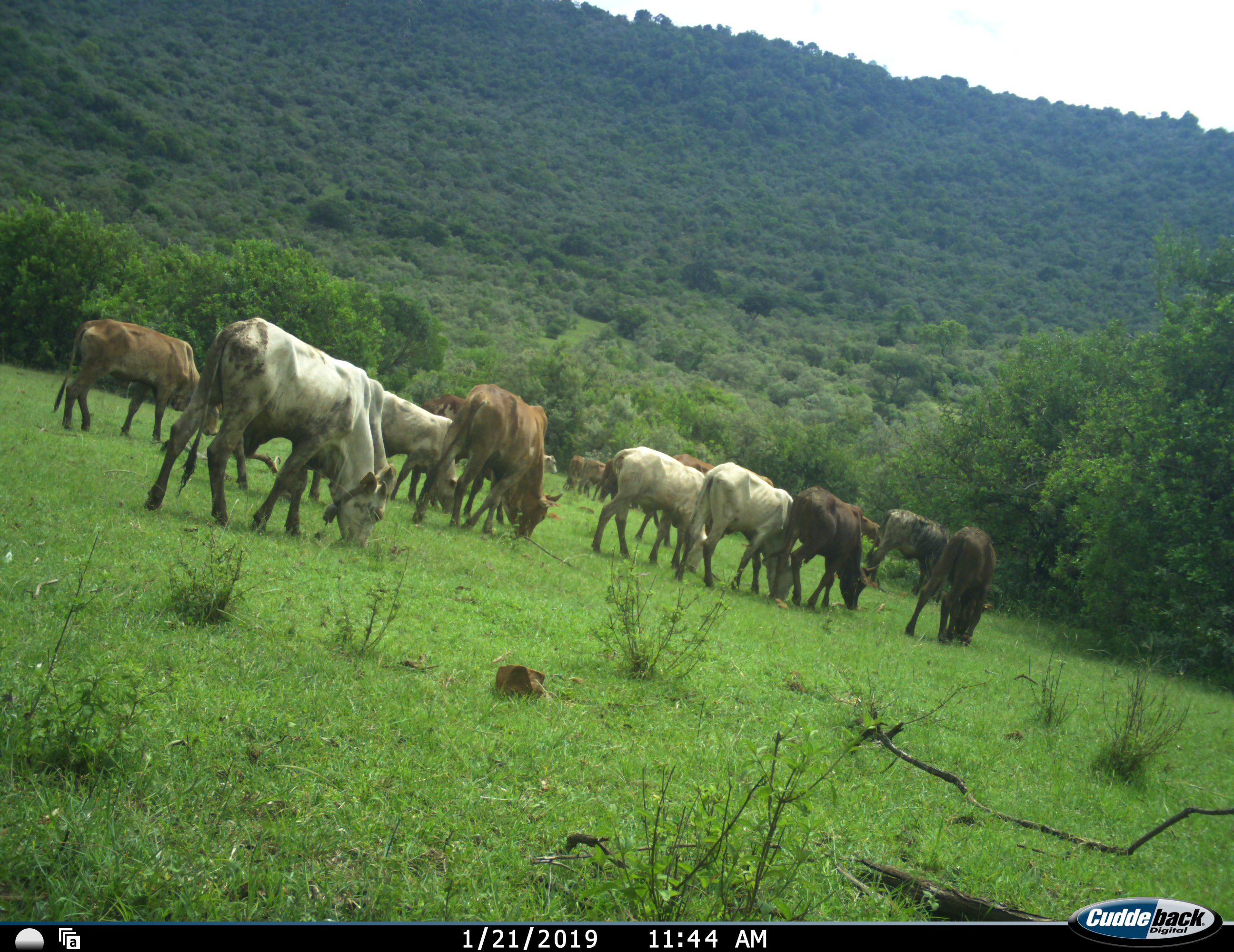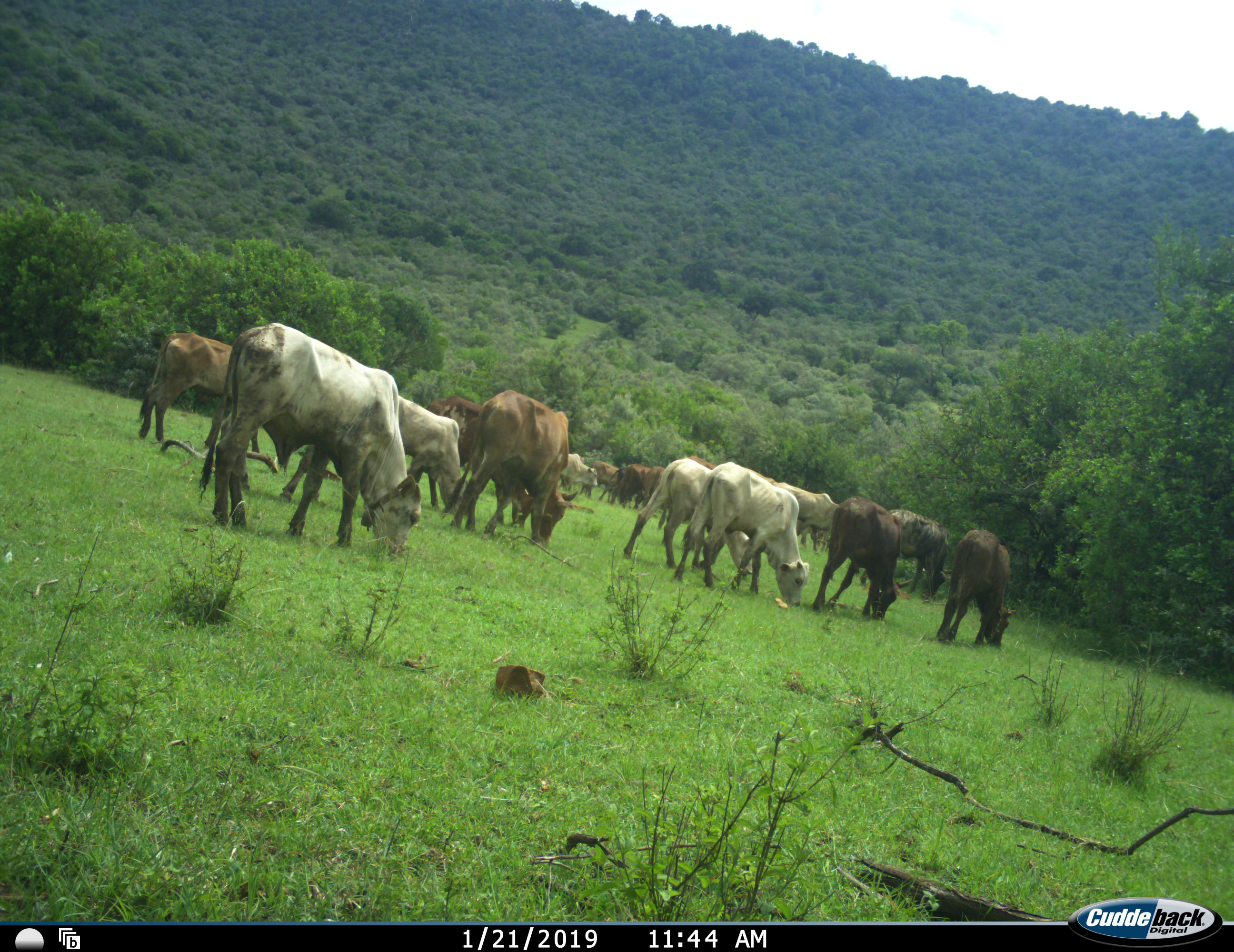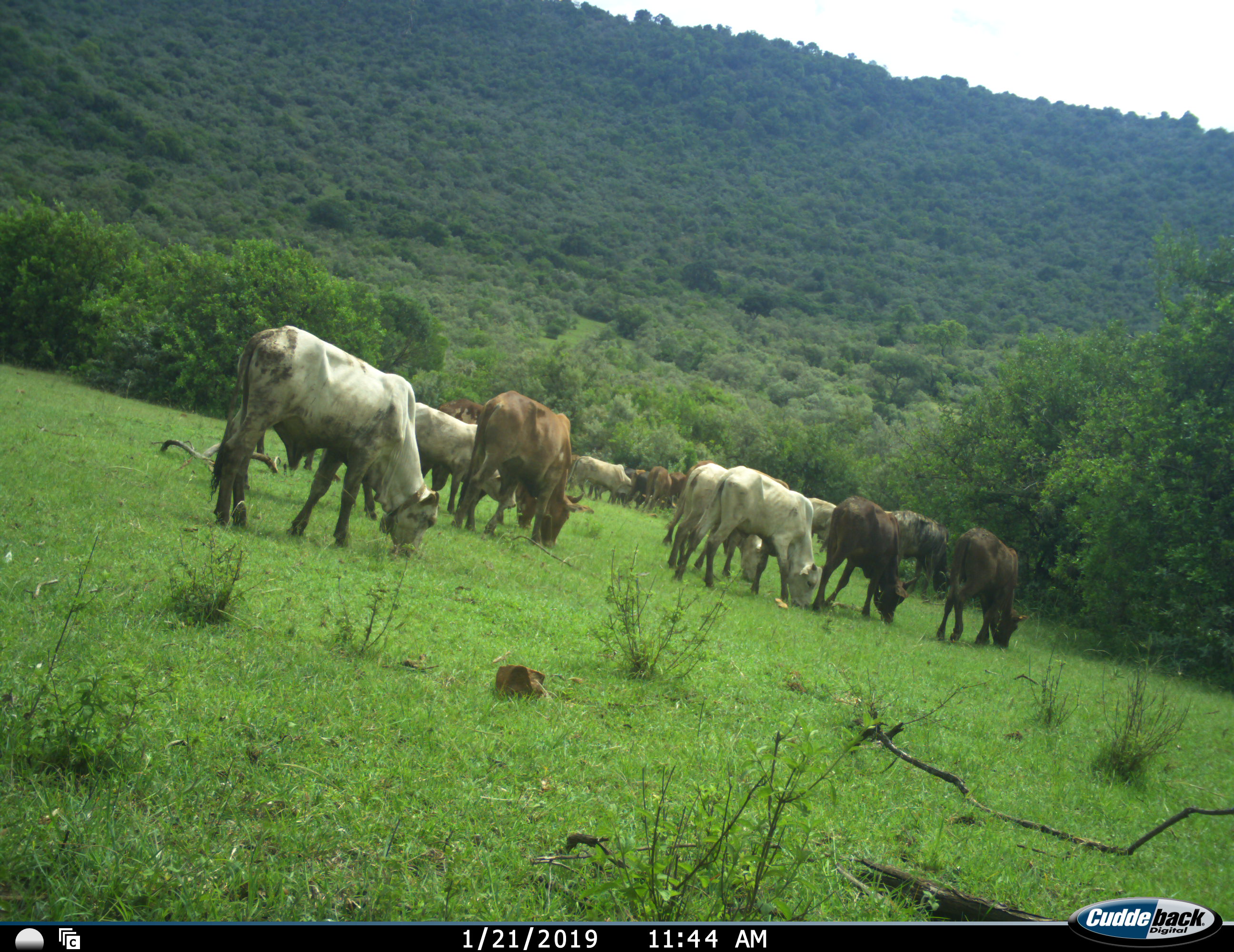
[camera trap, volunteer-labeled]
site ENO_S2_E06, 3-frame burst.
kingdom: Animalia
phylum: Chordata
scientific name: Vertebrata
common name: domestic animal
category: domesticanimal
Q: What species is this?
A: Domesticanimal (domestic animal) (Vertebrata).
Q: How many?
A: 11-50.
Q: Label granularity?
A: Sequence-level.